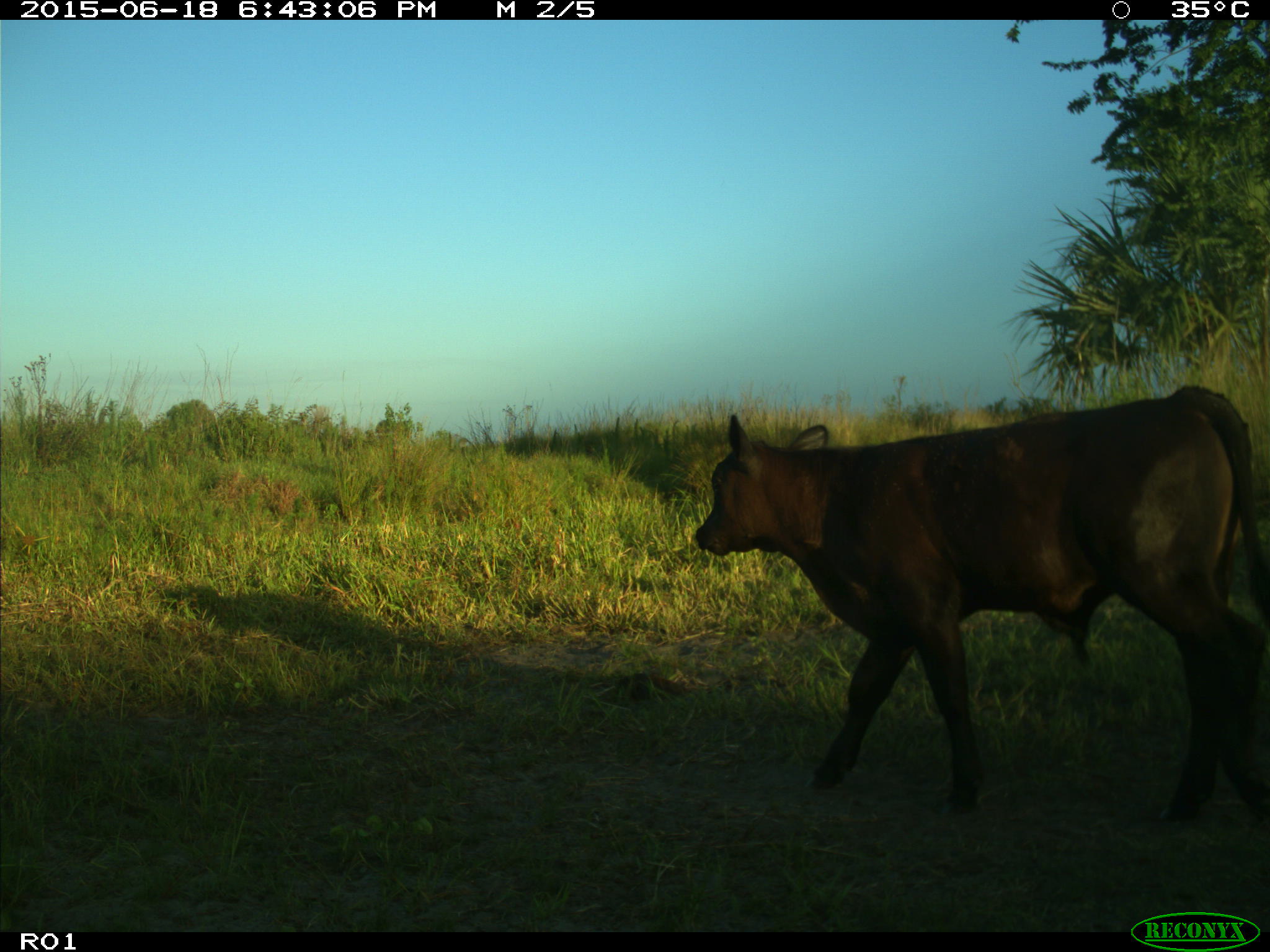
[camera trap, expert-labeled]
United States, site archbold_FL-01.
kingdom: Animalia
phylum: Chordata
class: Mammalia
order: Artiodactyla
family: Bovidae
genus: Bos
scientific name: Bos taurus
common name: domestic cow